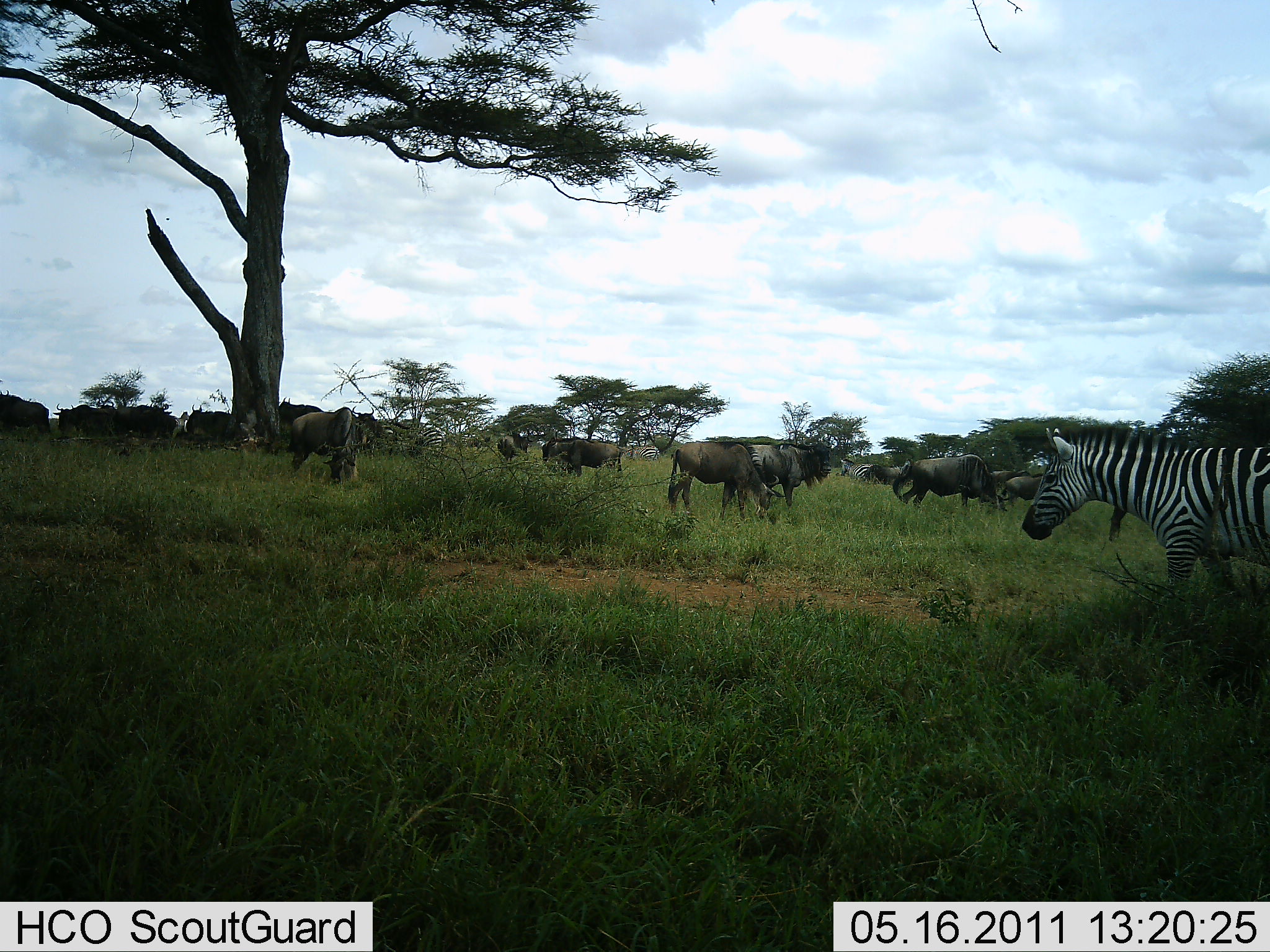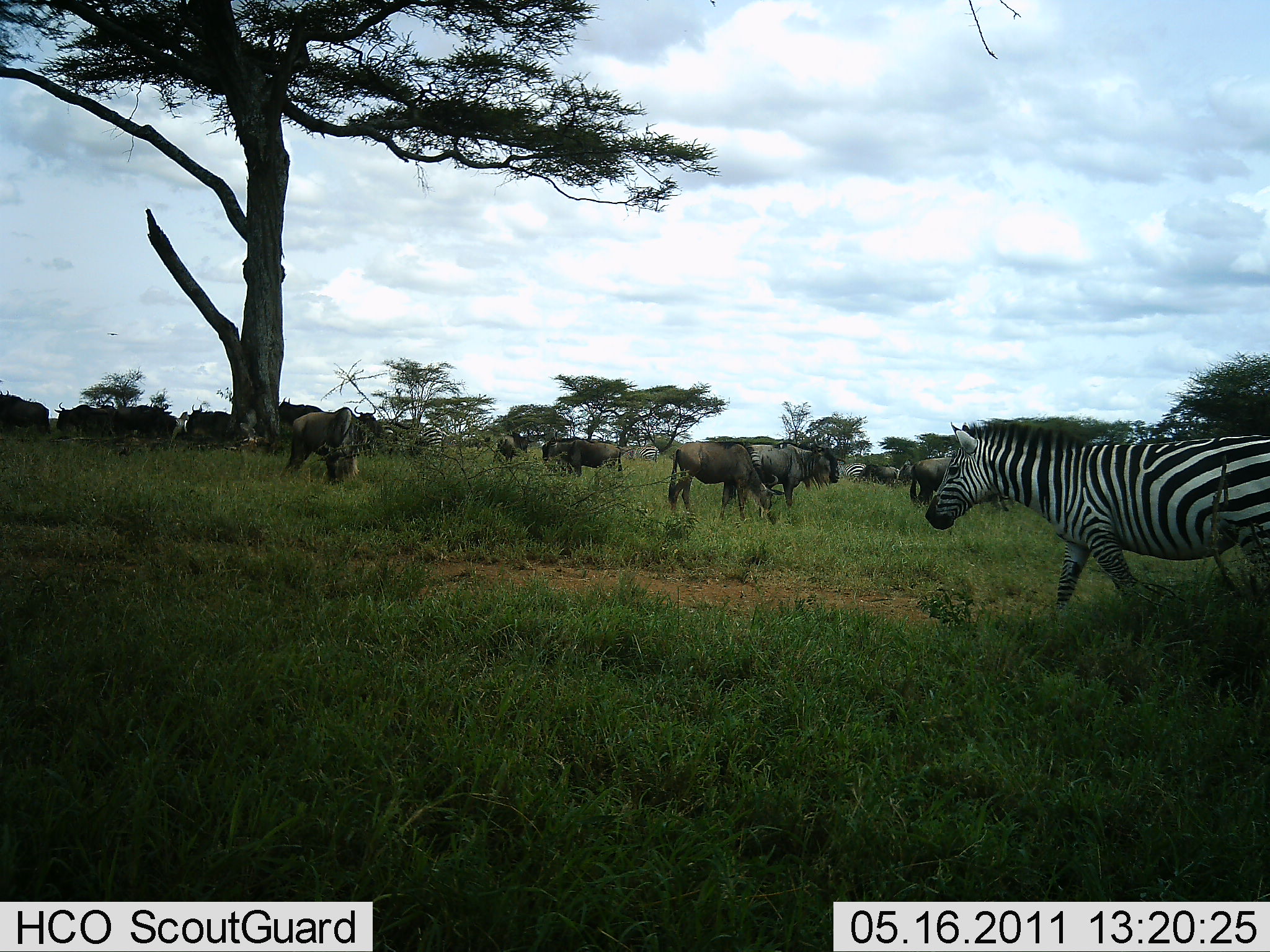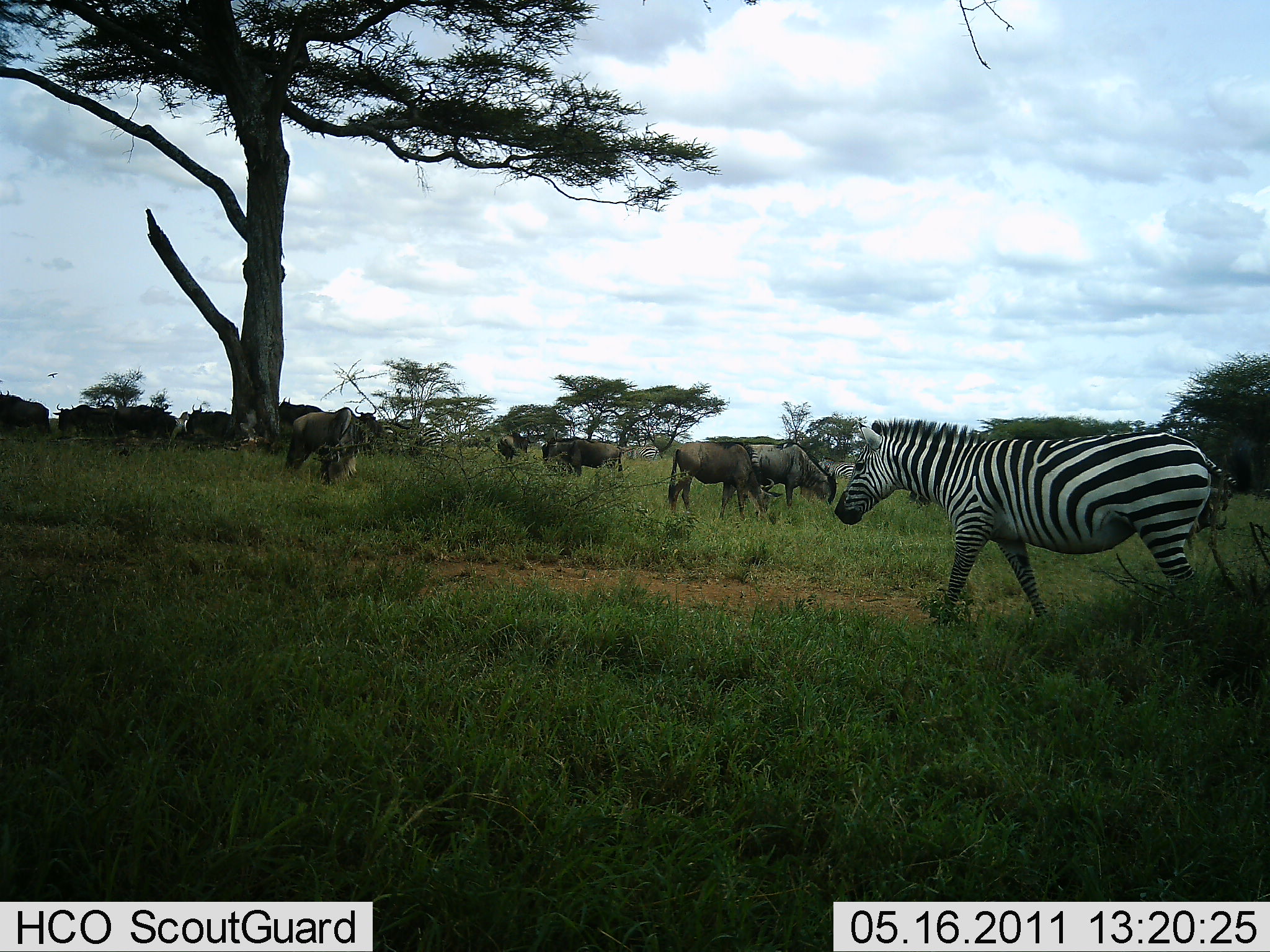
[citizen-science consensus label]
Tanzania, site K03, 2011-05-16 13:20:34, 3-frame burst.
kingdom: Animalia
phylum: Chordata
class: Mammalia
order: Artiodactyla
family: Bovidae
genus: Connochaetes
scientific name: Connochaetes taurinus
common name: blue wildebeest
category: wildebeest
Wildebeest (blue wildebeest) (Connochaetes taurinus), count 11-50. Behavior (volunteer vote fractions): standing 50%, resting 0%, moving 17%, interacting 0%. Young present (vote fraction): 0%. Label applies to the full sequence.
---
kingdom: Animalia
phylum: Chordata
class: Mammalia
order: Perissodactyla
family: Equidae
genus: Equus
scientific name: Equus quagga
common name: plains zebra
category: zebra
Zebra (plains zebra) (Equus quagga), count 1. Behavior (volunteer vote fractions): standing 13%, resting 0%, moving 93%, interacting 0%. Young present (vote fraction): 0%. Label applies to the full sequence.